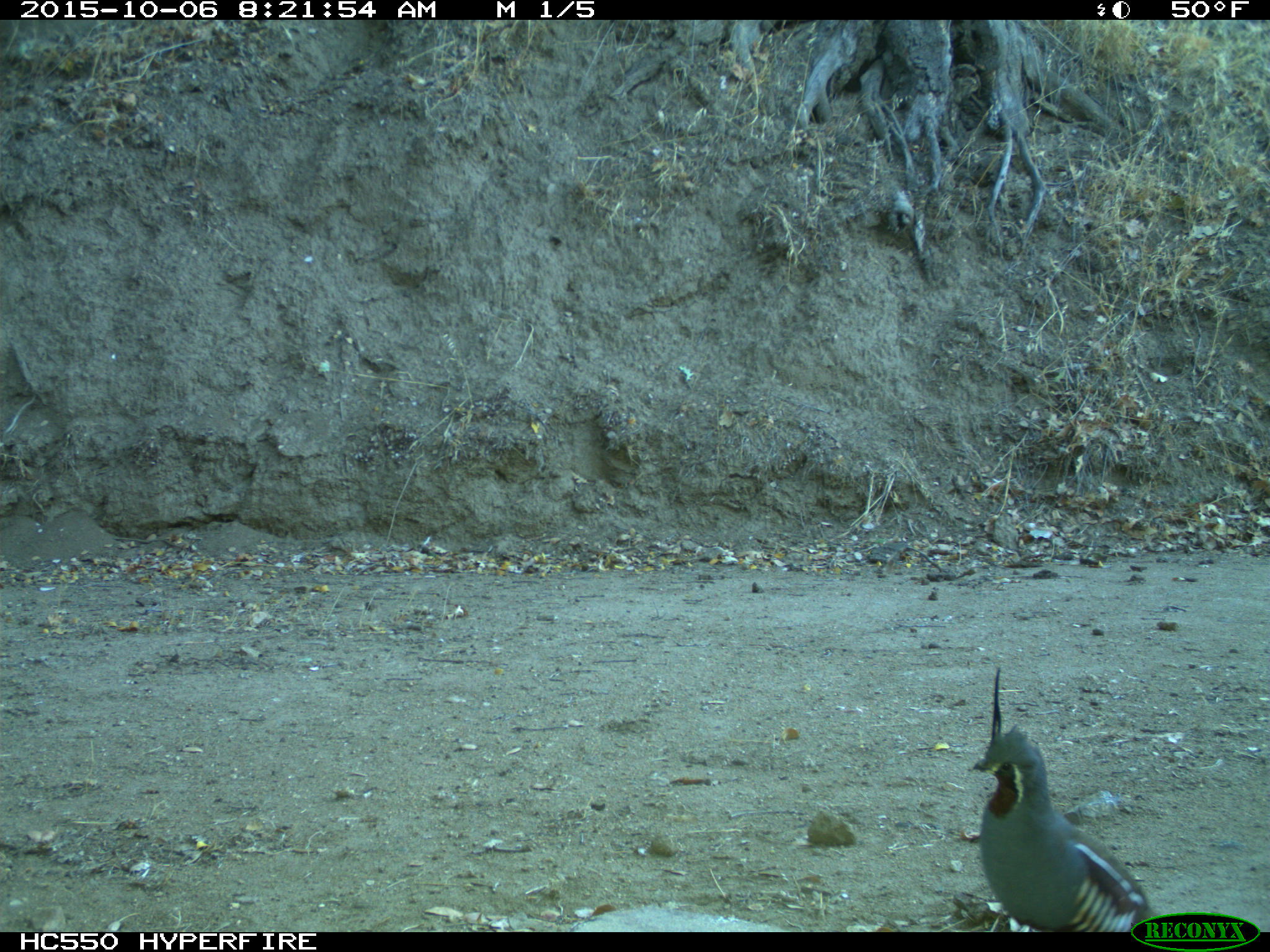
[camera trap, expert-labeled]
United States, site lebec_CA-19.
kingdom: Animalia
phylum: Chordata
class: Aves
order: Galliformes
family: Odontophoridae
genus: Callipepla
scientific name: Callipepla californica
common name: california quail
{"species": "Callipepla californica (california quail)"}